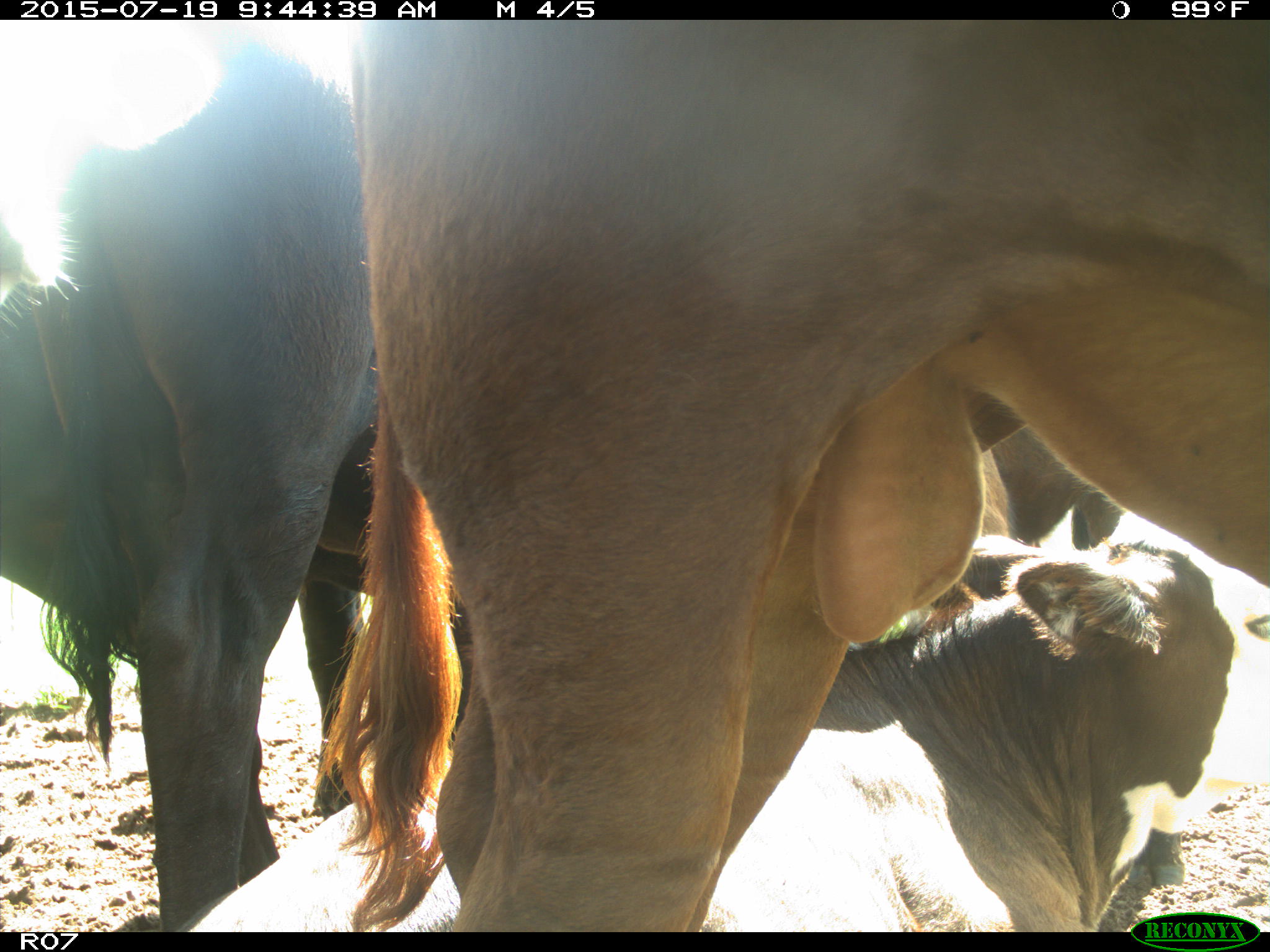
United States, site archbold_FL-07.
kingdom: Animalia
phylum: Chordata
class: Mammalia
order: Artiodactyla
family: Bovidae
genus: Bos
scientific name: Bos taurus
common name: domestic cow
Bos taurus (domestic cow).